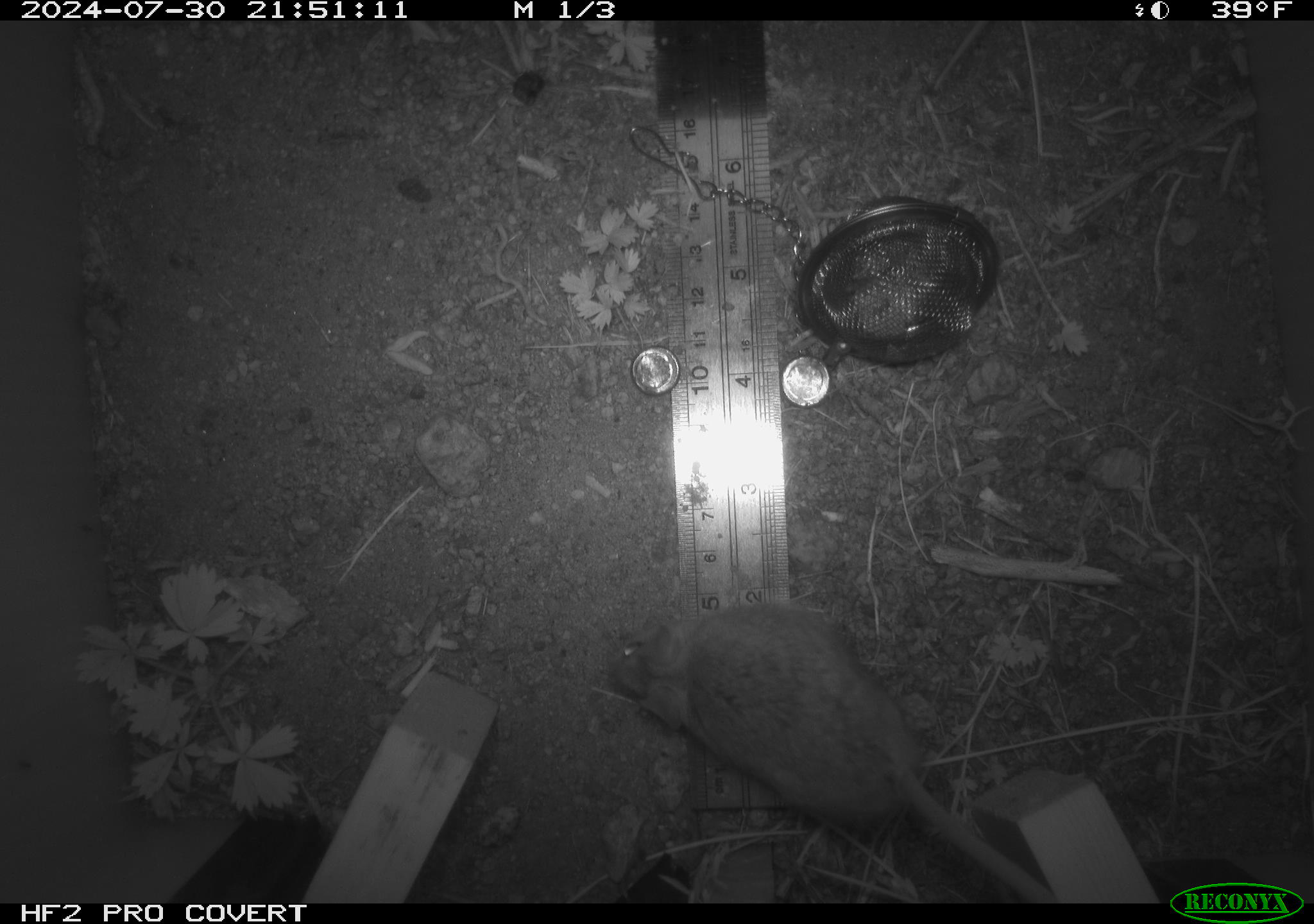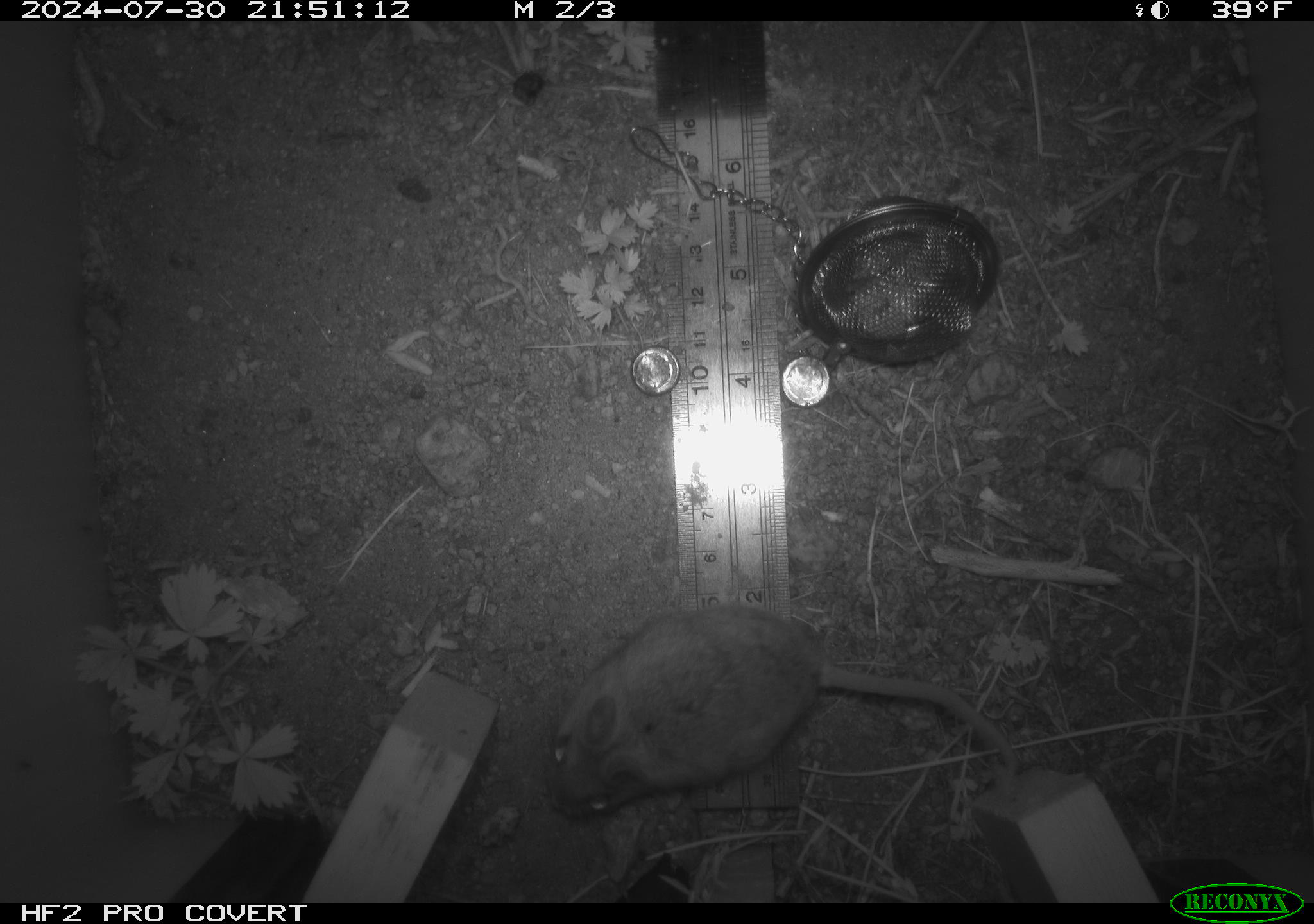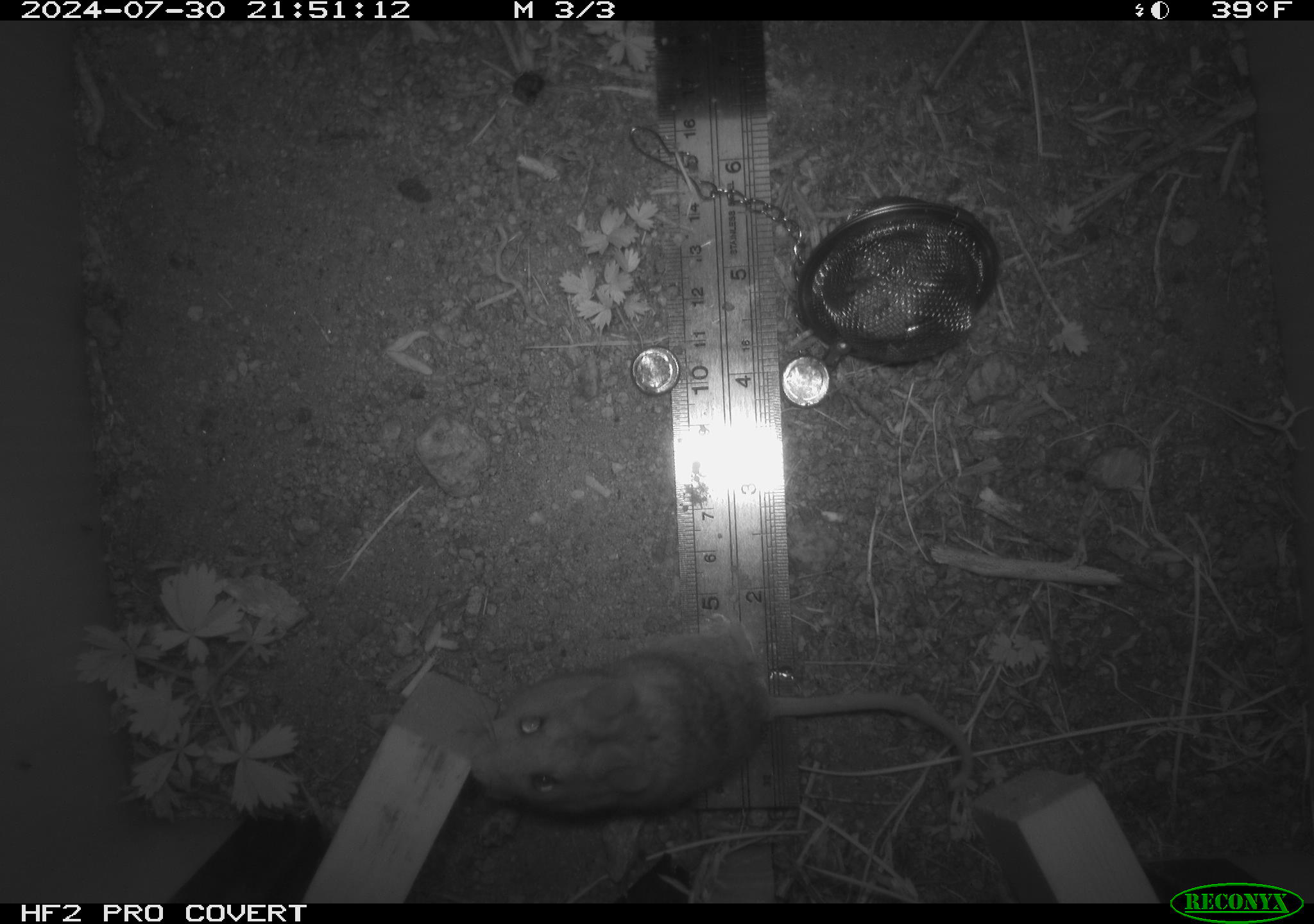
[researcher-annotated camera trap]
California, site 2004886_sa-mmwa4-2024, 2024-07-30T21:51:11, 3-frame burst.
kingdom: Animalia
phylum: Chordata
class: Mammalia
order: Rodentia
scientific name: Rodentia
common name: mouse species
Mouse species (Rodentia).